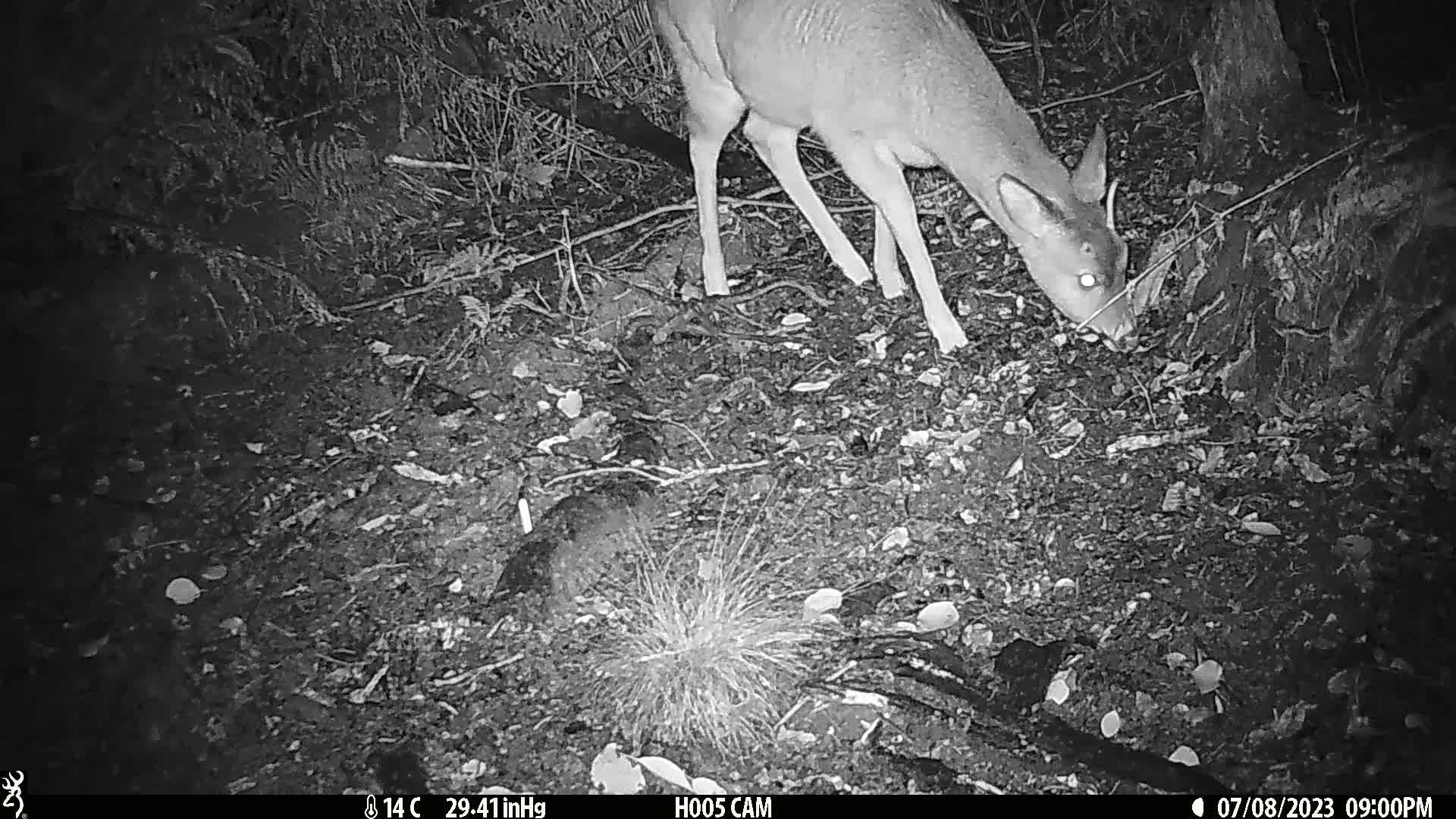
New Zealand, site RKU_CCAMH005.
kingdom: Animalia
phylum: Chordata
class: Mammalia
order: Artiodactyla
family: Cervidae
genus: Odocoileus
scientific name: Odocoileus virginianus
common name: white-tailed deer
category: white tailed deer